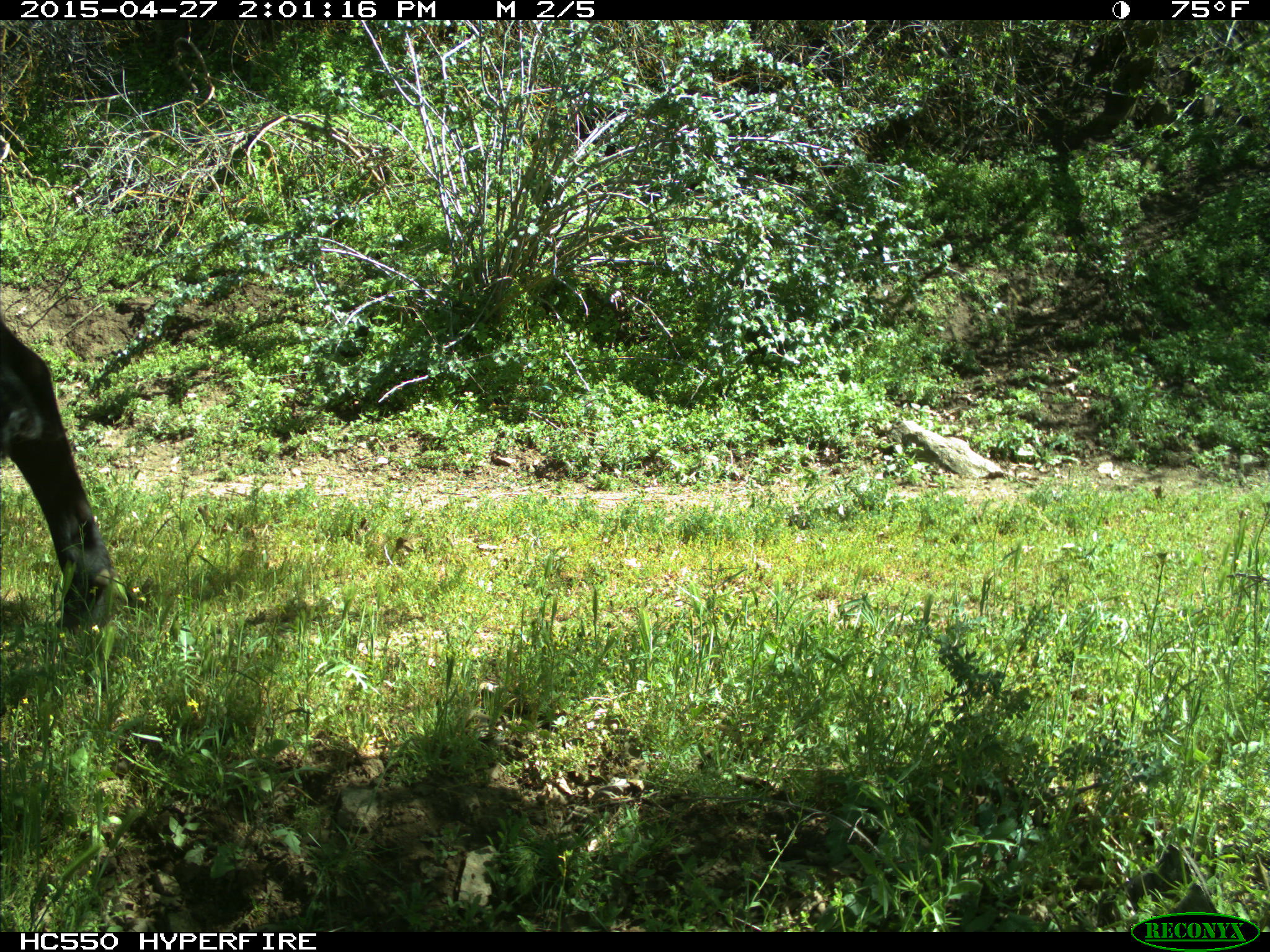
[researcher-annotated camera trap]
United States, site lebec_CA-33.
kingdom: Animalia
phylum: Chordata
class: Mammalia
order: Artiodactyla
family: Bovidae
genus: Bos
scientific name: Bos taurus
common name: domestic cow